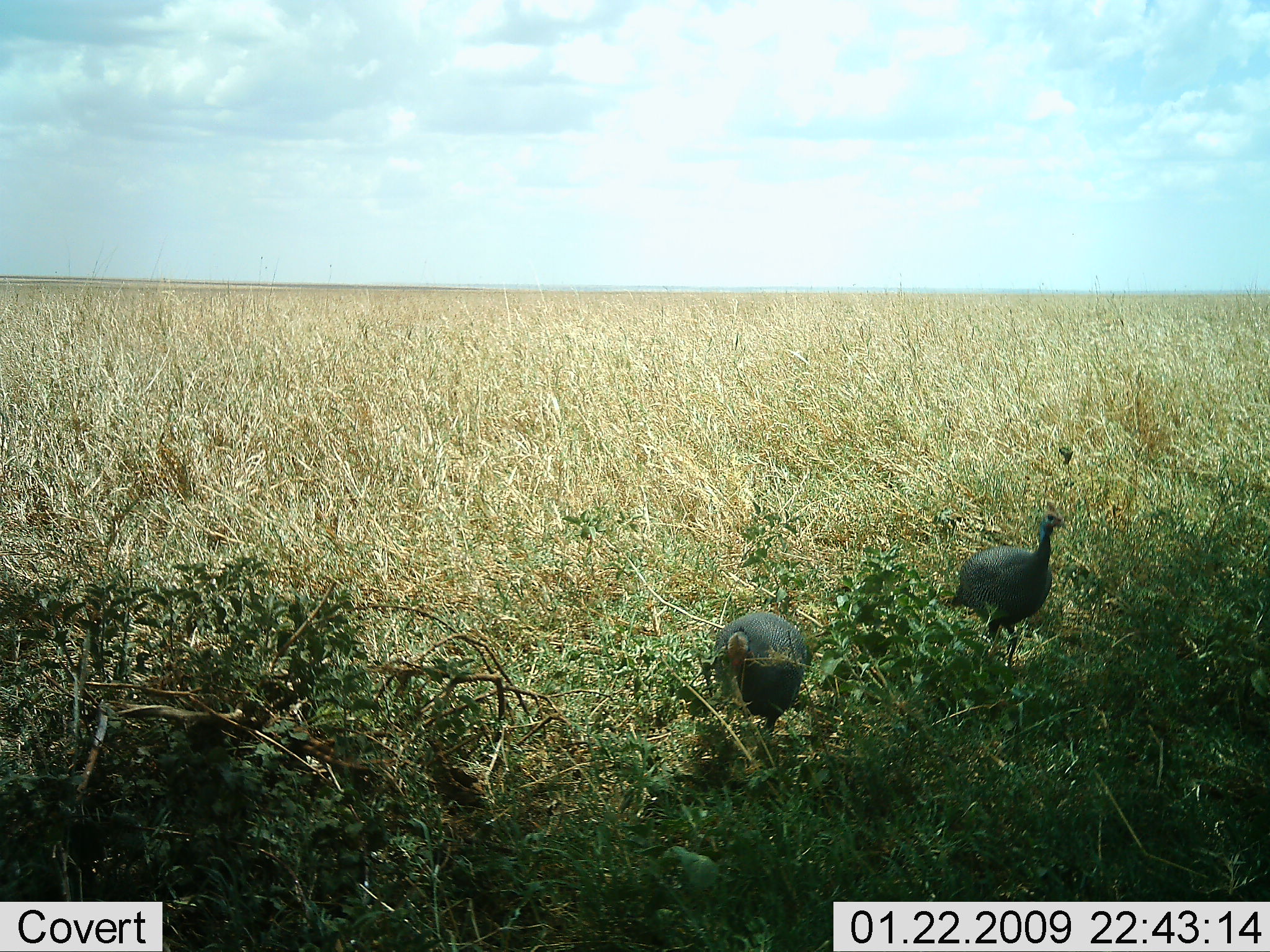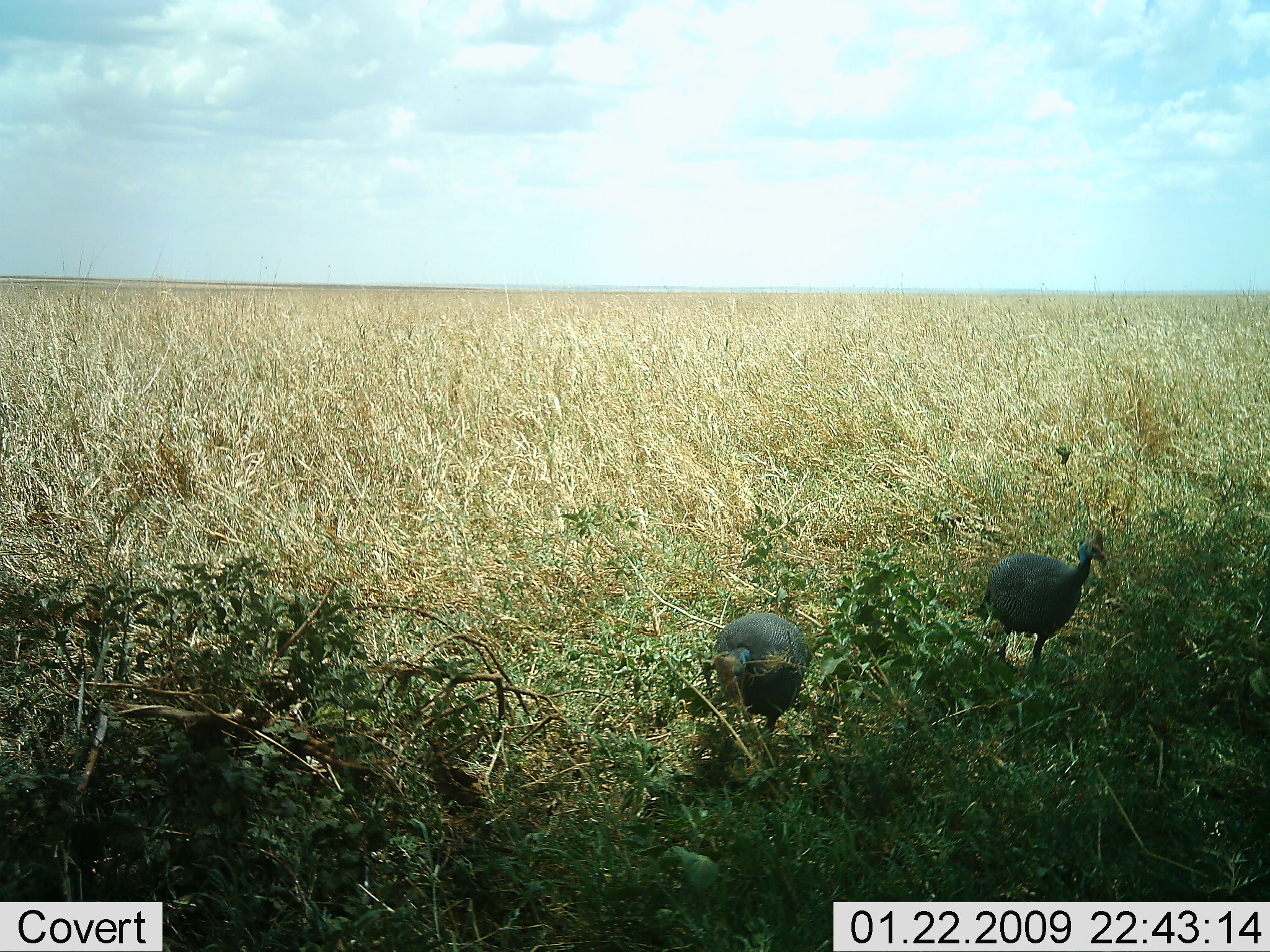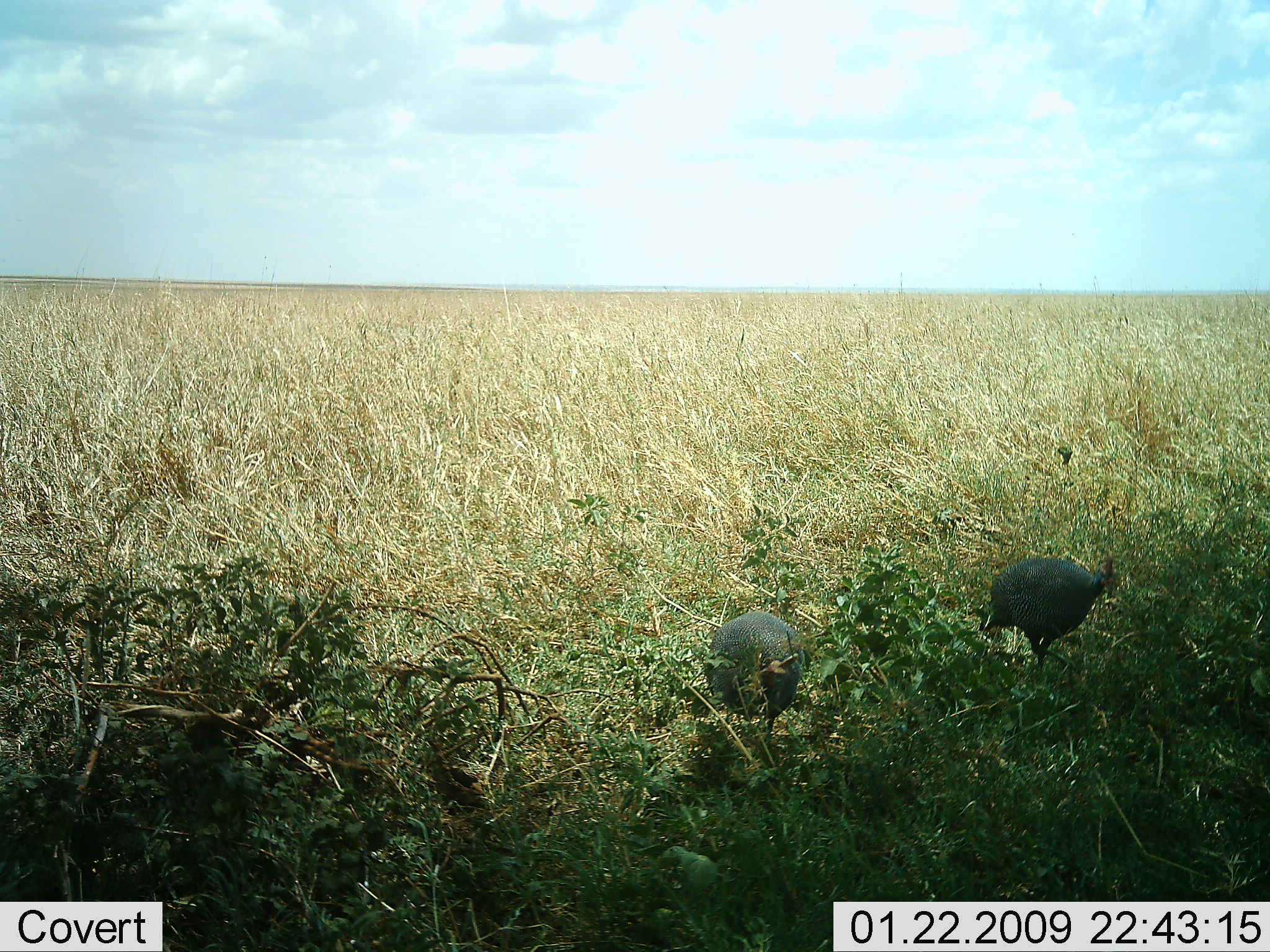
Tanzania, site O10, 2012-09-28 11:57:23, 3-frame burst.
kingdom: Animalia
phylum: Chordata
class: Aves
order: Galliformes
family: Numididae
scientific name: Numididae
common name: guinea fowl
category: guineafowl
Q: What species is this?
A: Guineafowl (guinea fowl) (Numididae).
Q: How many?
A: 2.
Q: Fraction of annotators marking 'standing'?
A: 40%.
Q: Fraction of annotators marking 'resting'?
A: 0%.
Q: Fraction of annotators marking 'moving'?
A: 60%.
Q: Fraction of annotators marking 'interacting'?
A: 0%.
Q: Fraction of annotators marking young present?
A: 0%.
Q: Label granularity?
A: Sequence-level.